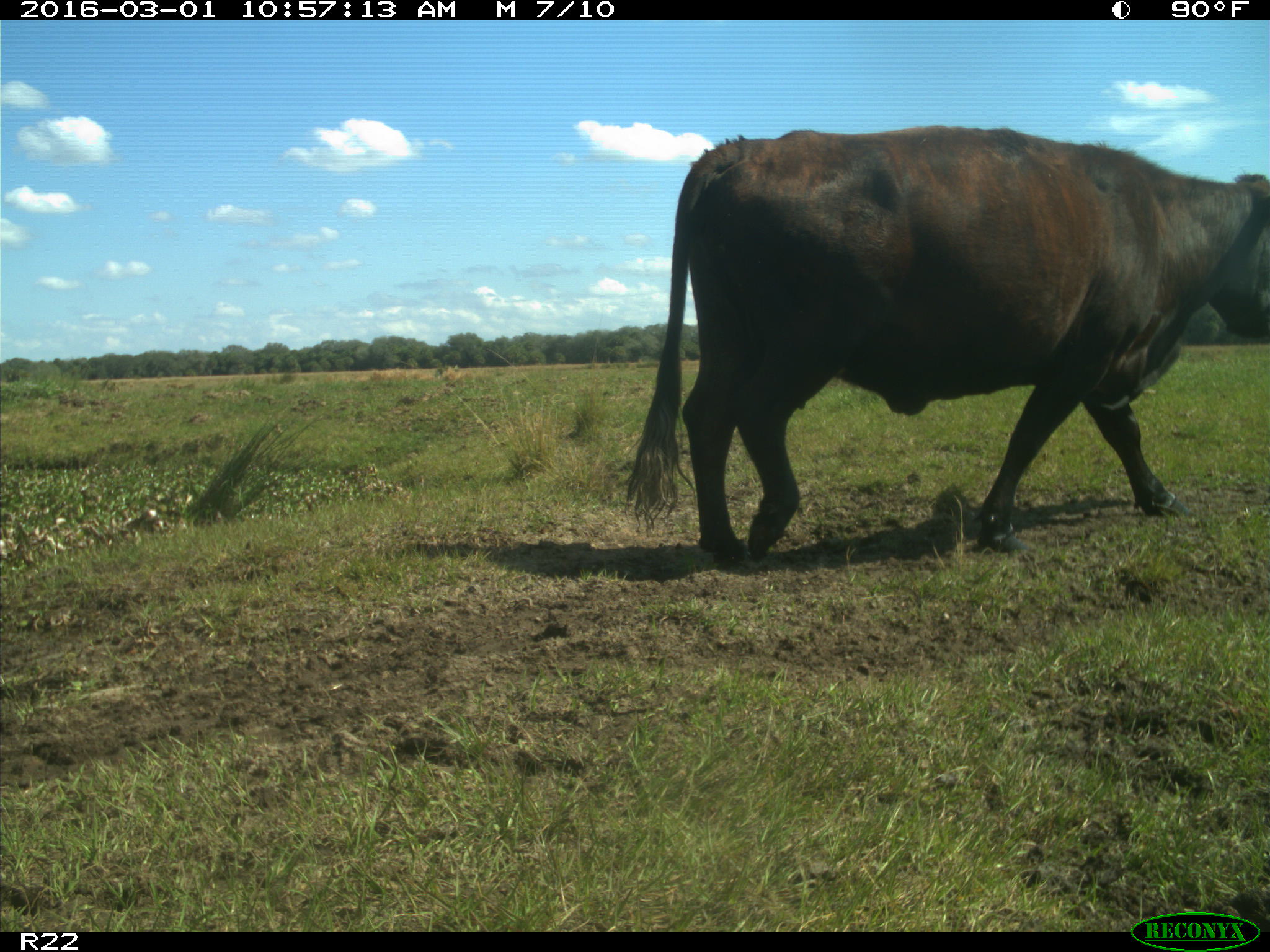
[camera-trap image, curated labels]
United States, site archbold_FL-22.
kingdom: Animalia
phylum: Chordata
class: Mammalia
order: Artiodactyla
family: Bovidae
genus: Bos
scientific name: Bos taurus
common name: domestic cow